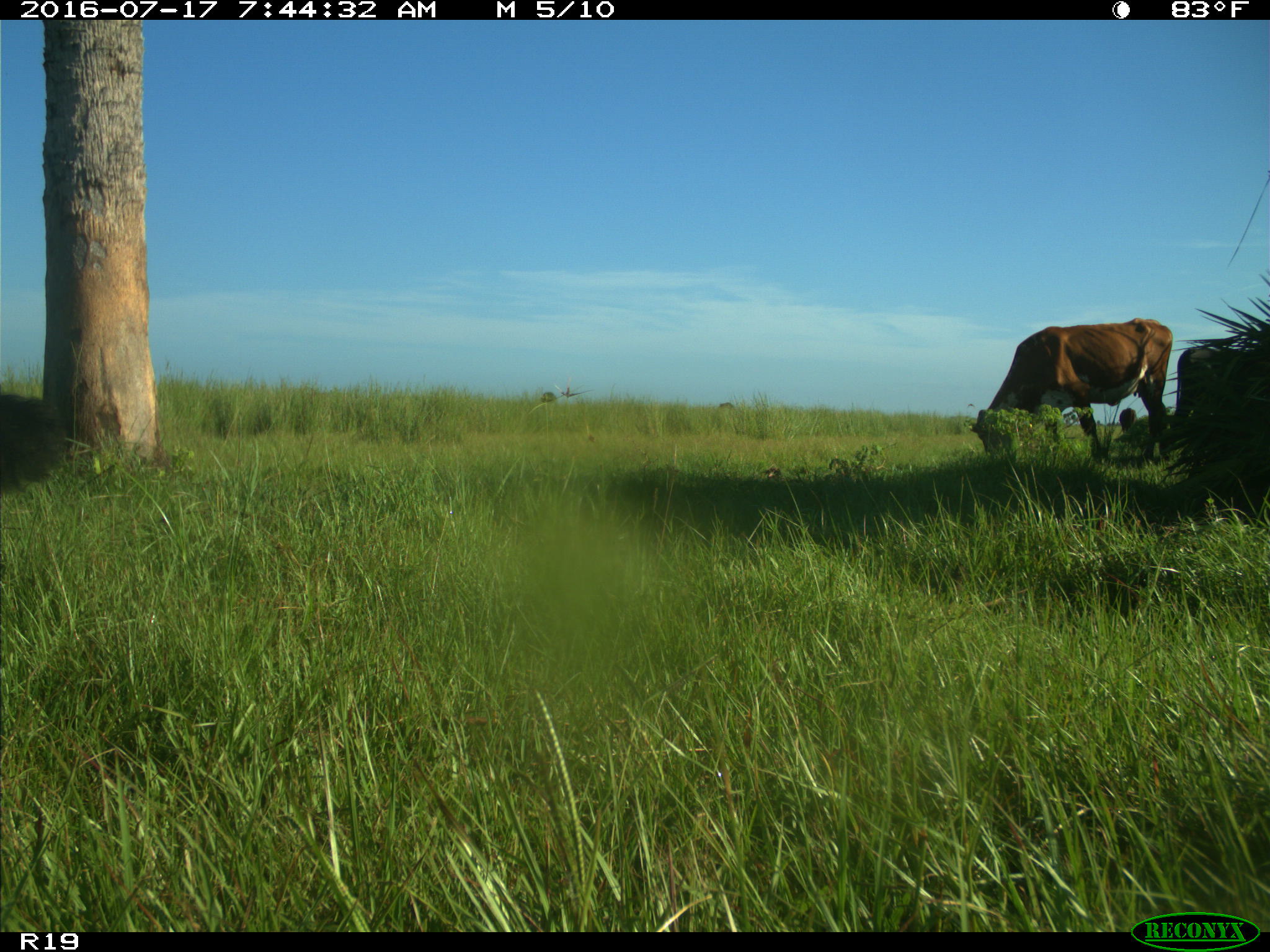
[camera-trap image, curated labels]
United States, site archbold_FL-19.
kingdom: Animalia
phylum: Chordata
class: Mammalia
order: Artiodactyla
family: Bovidae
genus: Bos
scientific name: Bos taurus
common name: domestic cow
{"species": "Bos taurus (domestic cow)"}